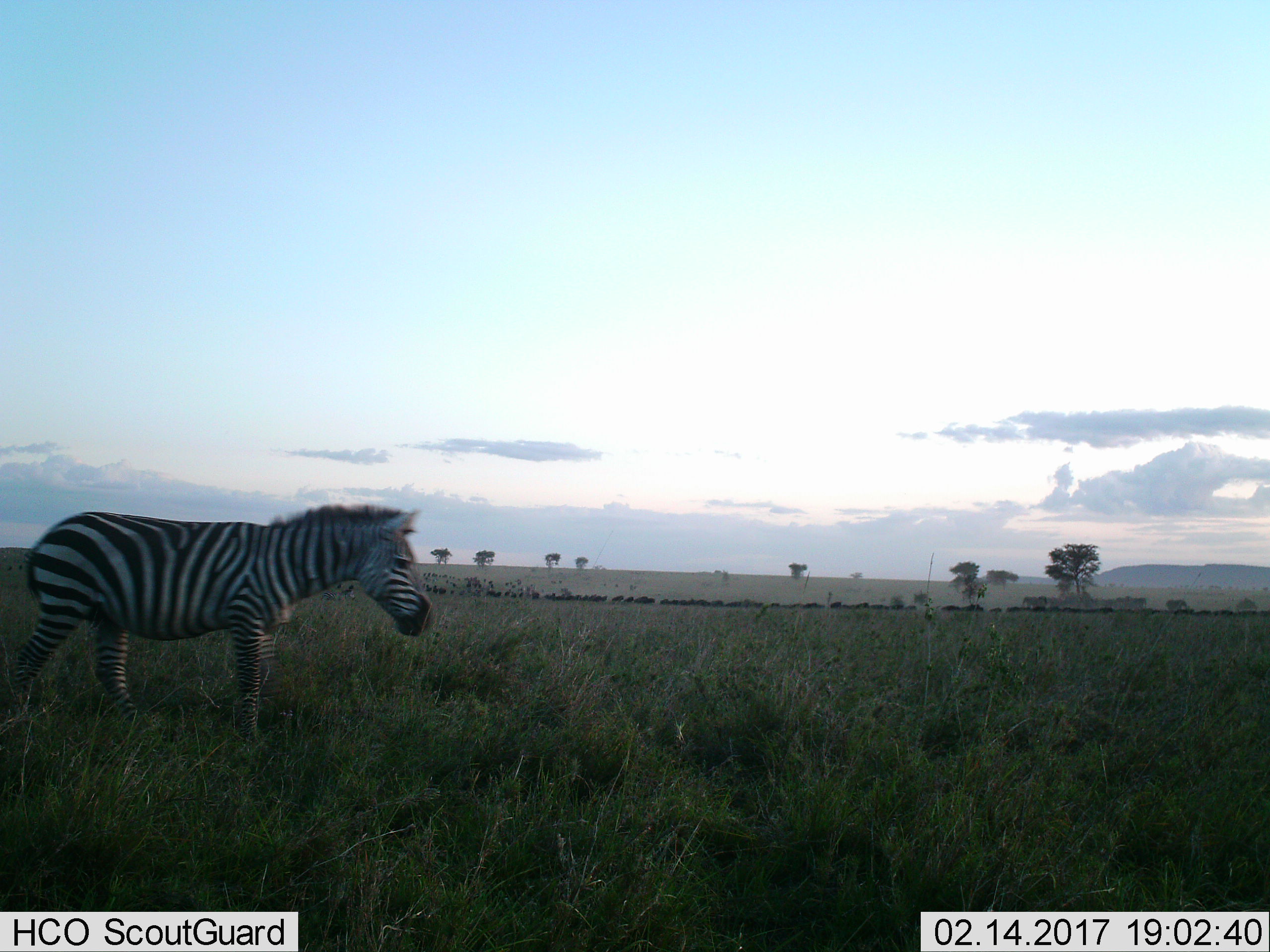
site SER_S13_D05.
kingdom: Animalia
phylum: Chordata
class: Mammalia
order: Perissodactyla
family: Equidae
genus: Equus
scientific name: Equus quagga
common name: plains zebra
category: zebraplains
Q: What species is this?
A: Zebraplains (plains zebra) (Equus quagga).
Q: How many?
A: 1.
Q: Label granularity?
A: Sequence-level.